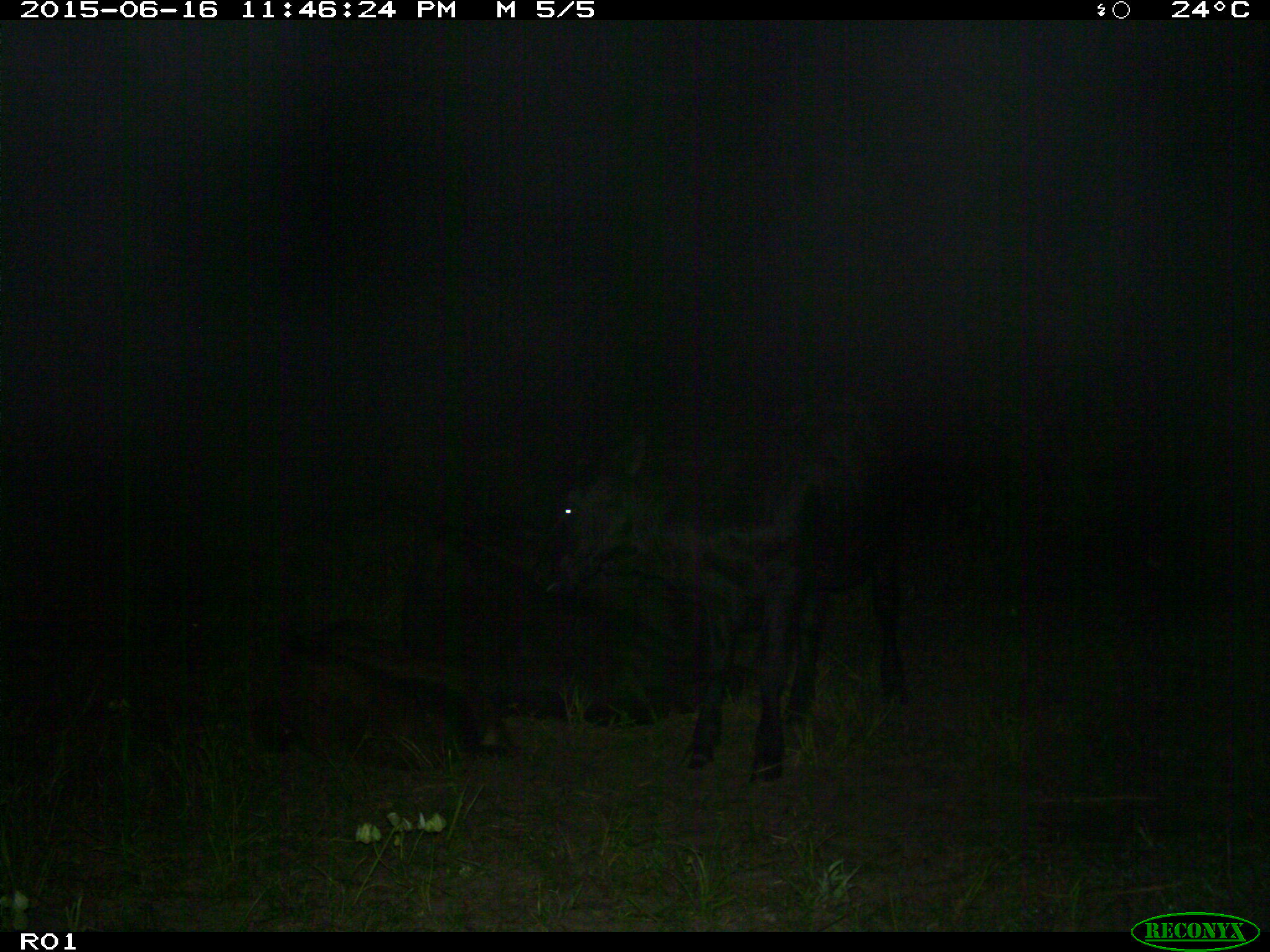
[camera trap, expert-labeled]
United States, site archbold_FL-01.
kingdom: Animalia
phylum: Chordata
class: Mammalia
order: Artiodactyla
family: Bovidae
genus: Bos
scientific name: Bos taurus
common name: domestic cow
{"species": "Bos taurus (domestic cow)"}